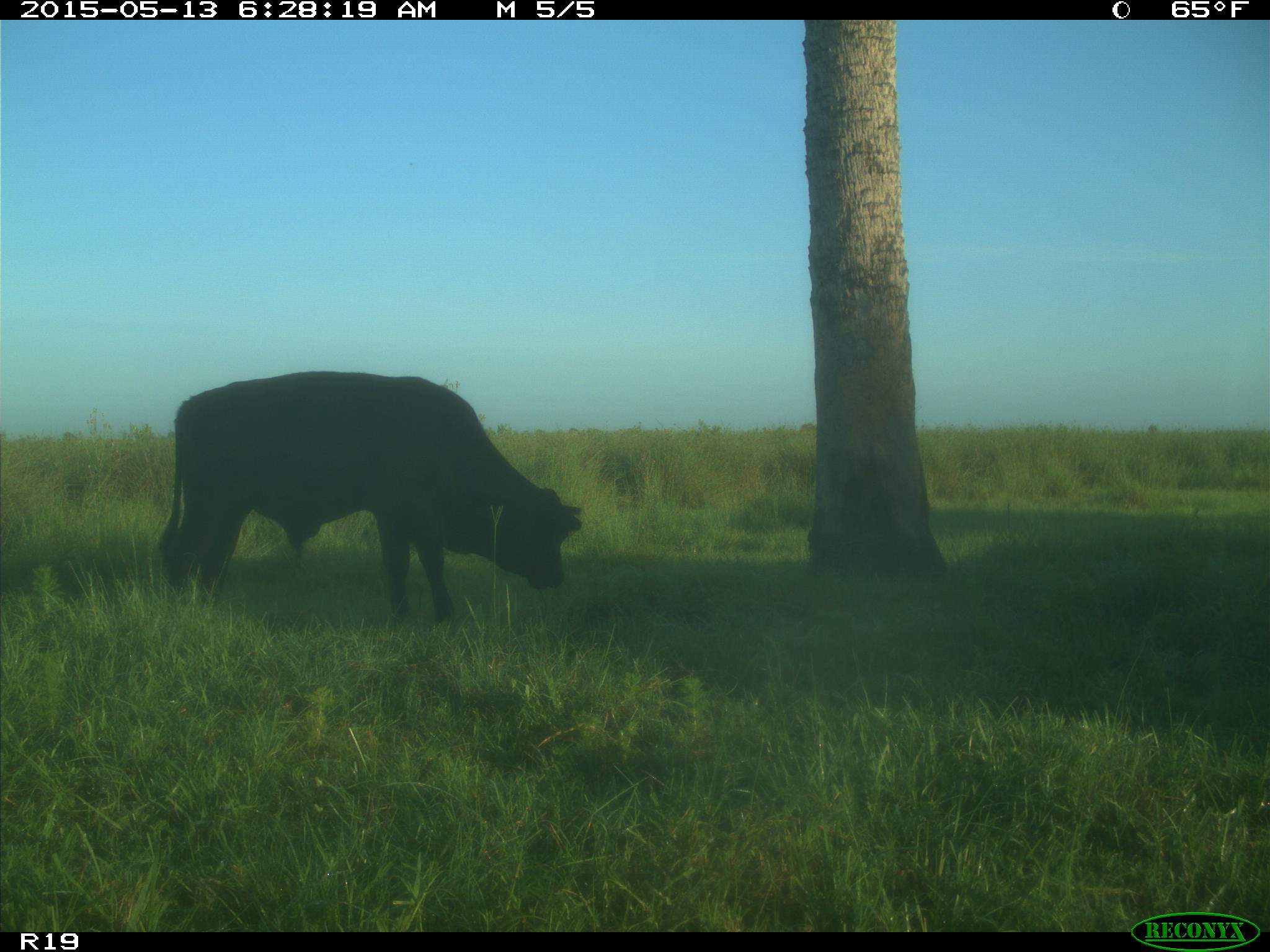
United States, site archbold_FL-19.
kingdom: Animalia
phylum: Chordata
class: Mammalia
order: Artiodactyla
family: Bovidae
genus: Bos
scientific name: Bos taurus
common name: domestic cow